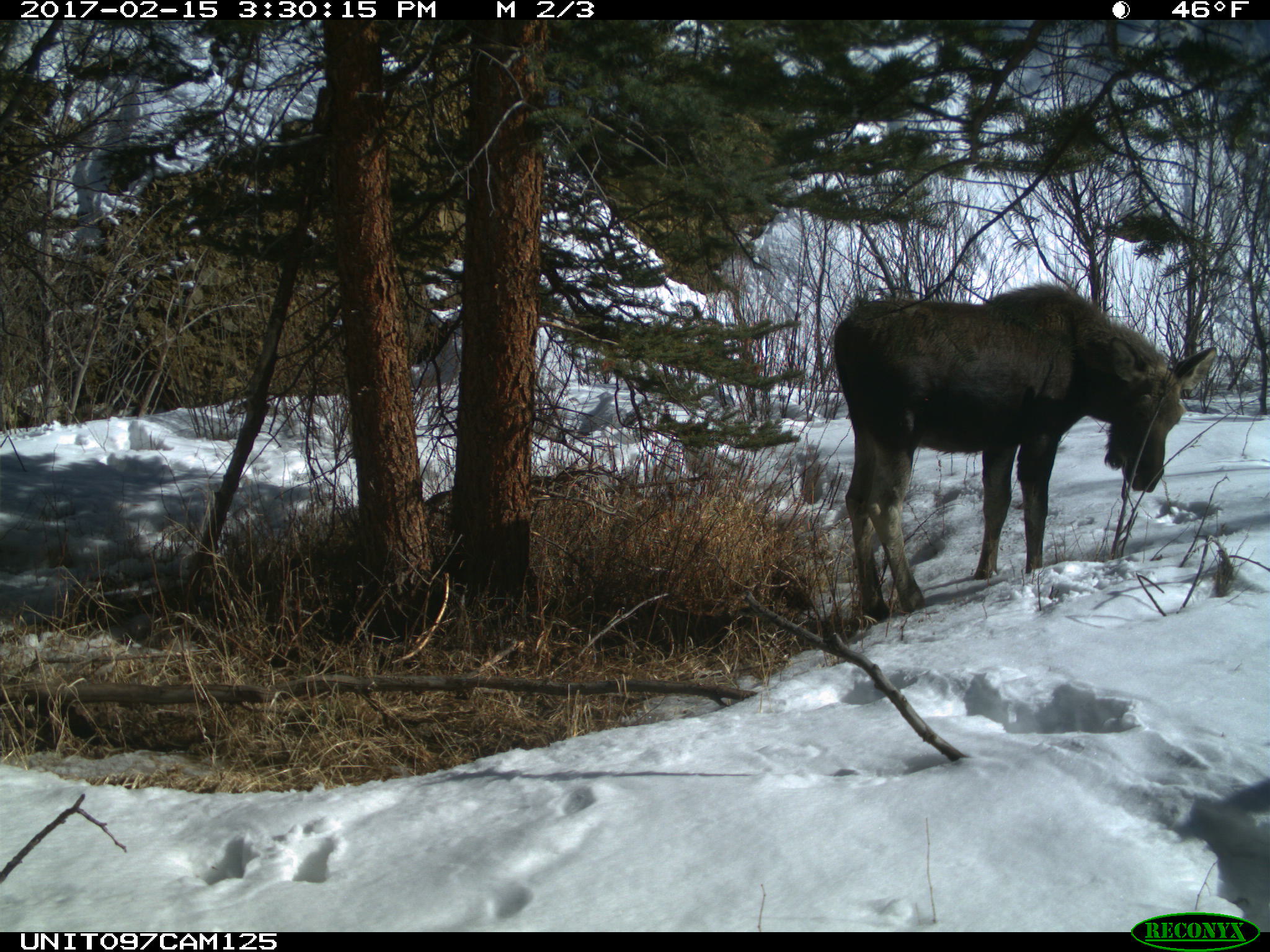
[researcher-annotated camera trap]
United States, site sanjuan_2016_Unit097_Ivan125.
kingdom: Animalia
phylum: Chordata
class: Mammalia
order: Artiodactyla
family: Cervidae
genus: Alces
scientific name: Alces alces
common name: moose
Alces alces (moose).